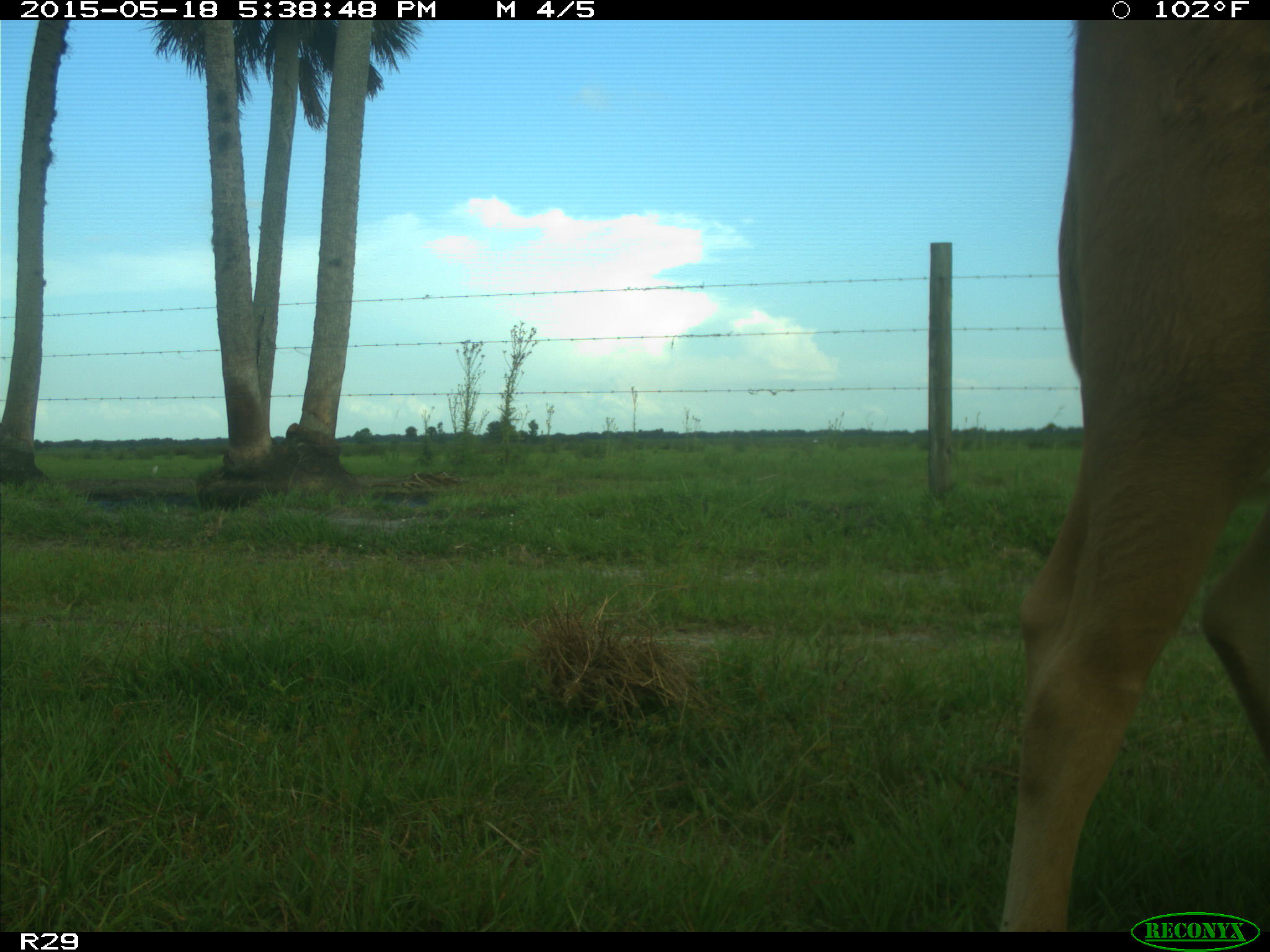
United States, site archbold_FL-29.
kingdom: Animalia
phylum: Chordata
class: Mammalia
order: Artiodactyla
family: Bovidae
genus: Bos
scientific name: Bos taurus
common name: domestic cow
Bos taurus (domestic cow).